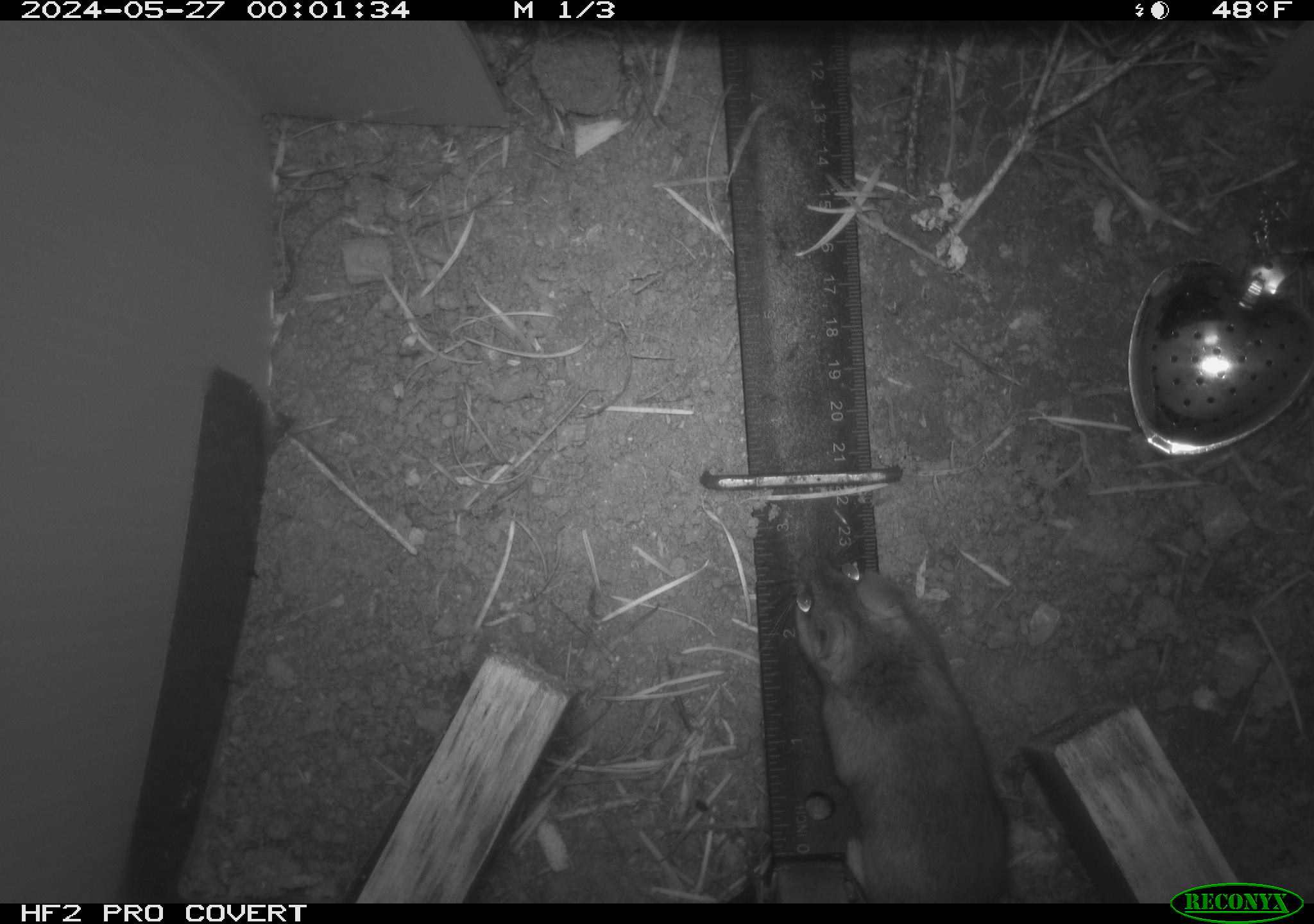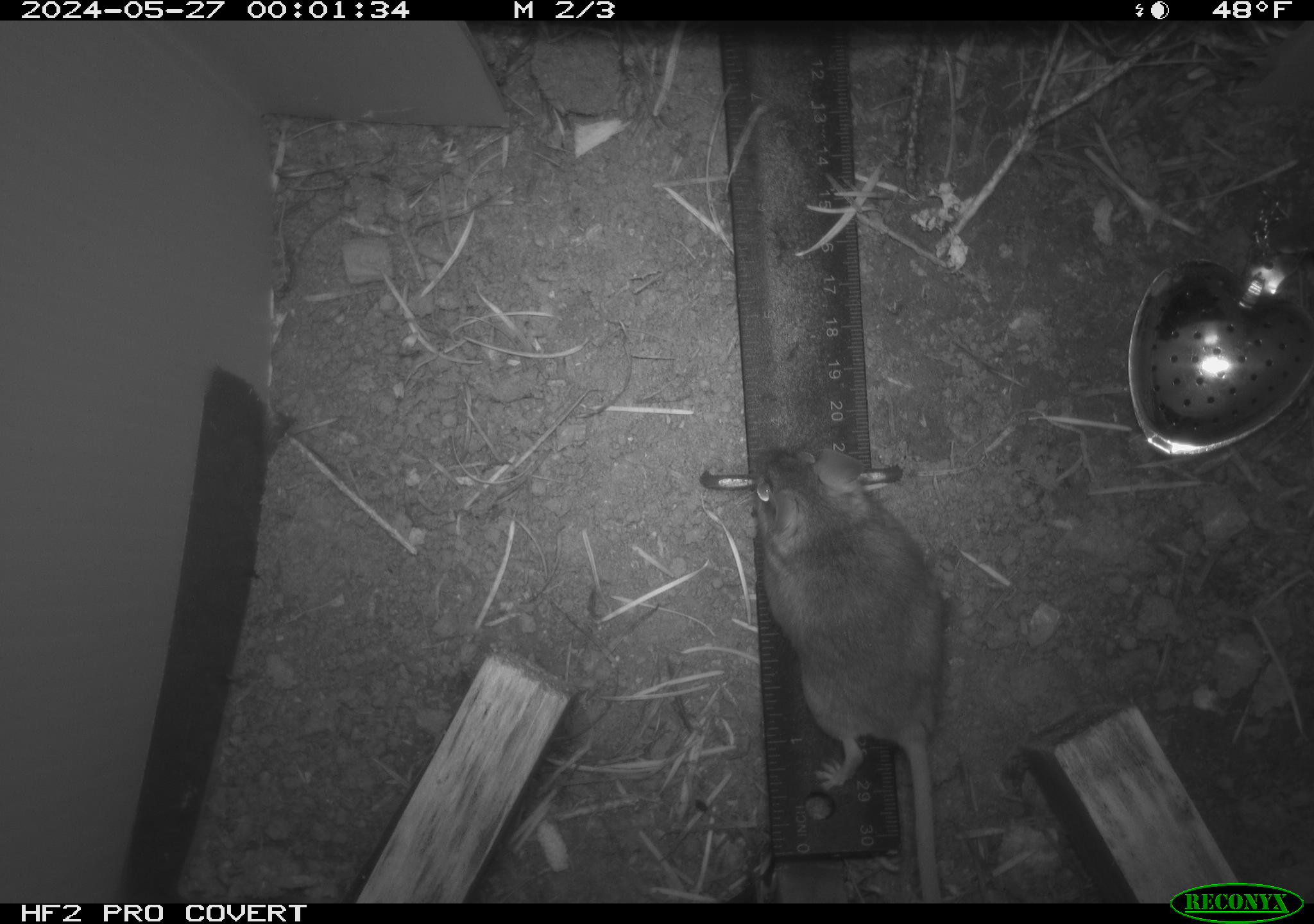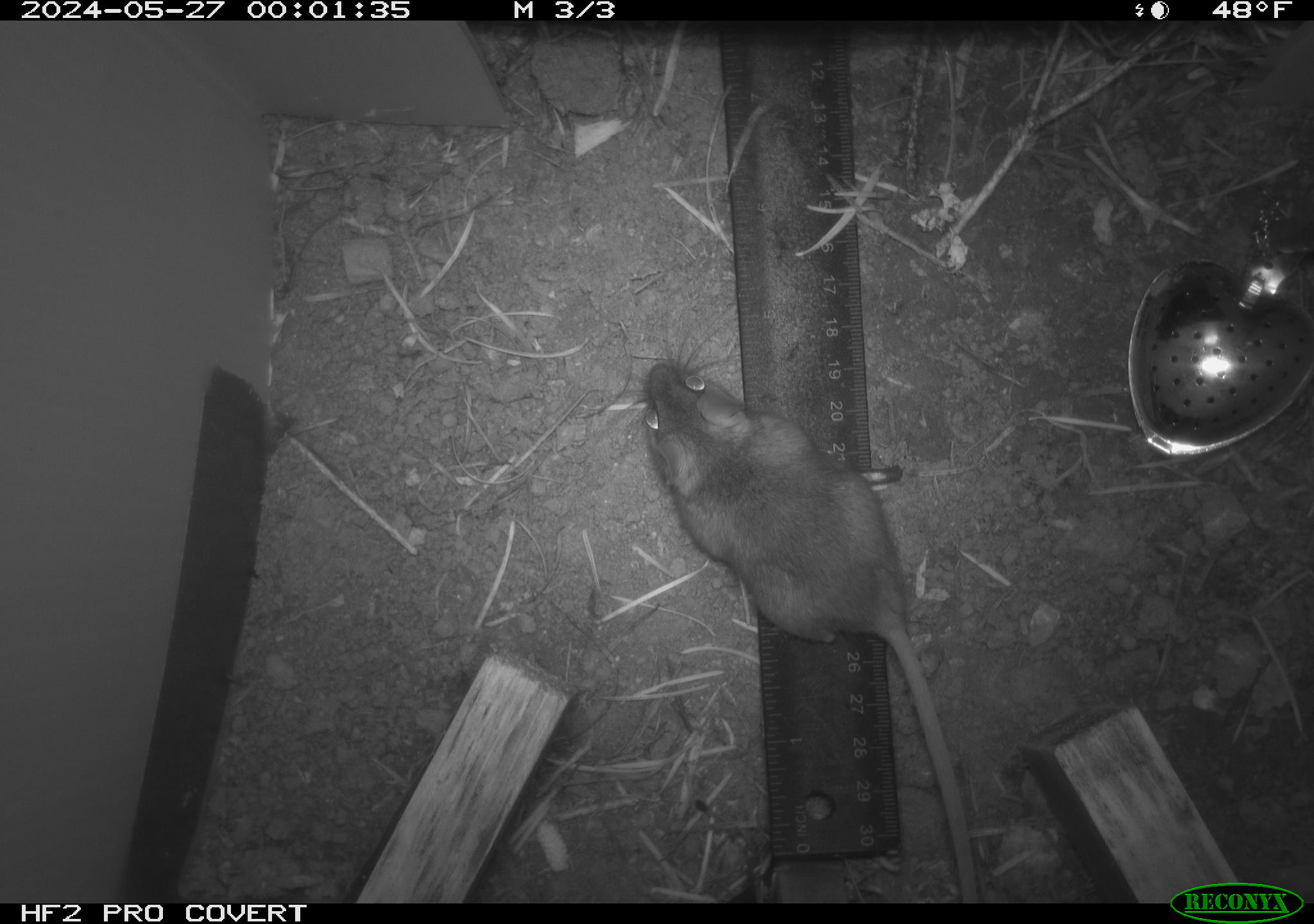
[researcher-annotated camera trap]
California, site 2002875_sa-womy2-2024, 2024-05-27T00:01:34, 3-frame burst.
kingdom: Animalia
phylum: Chordata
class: Mammalia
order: Rodentia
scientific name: Rodentia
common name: mouse species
Mouse species (Rodentia).